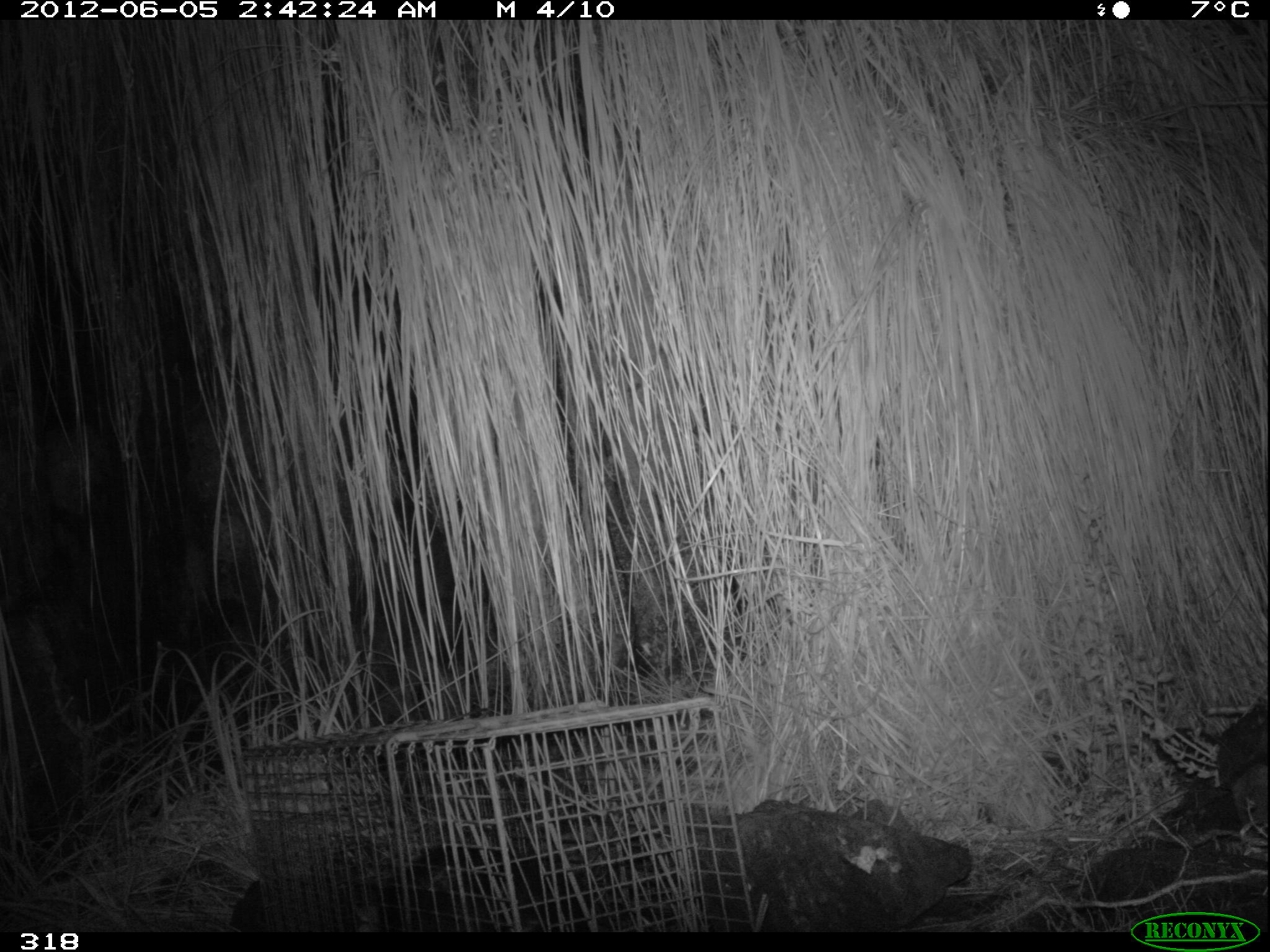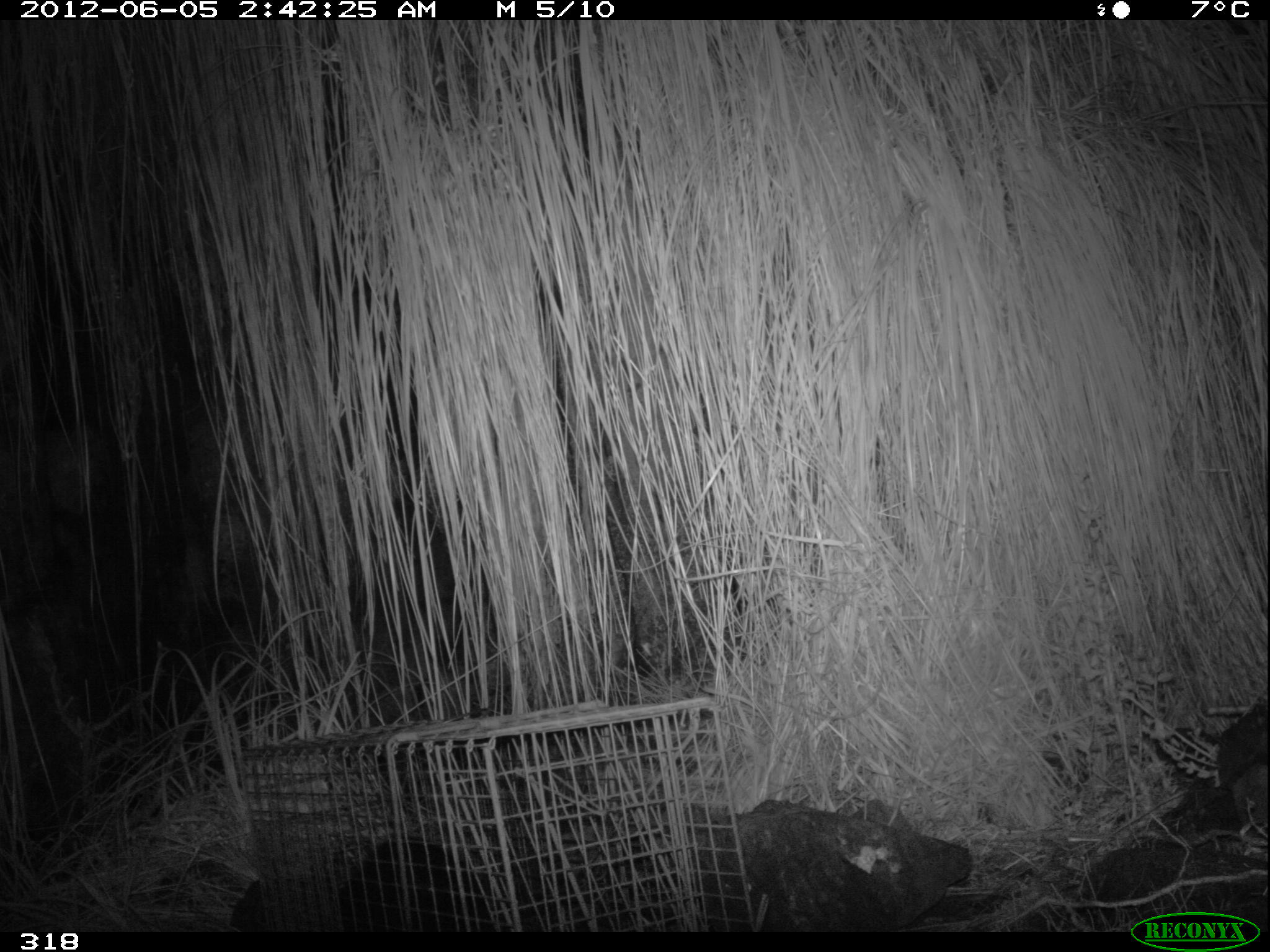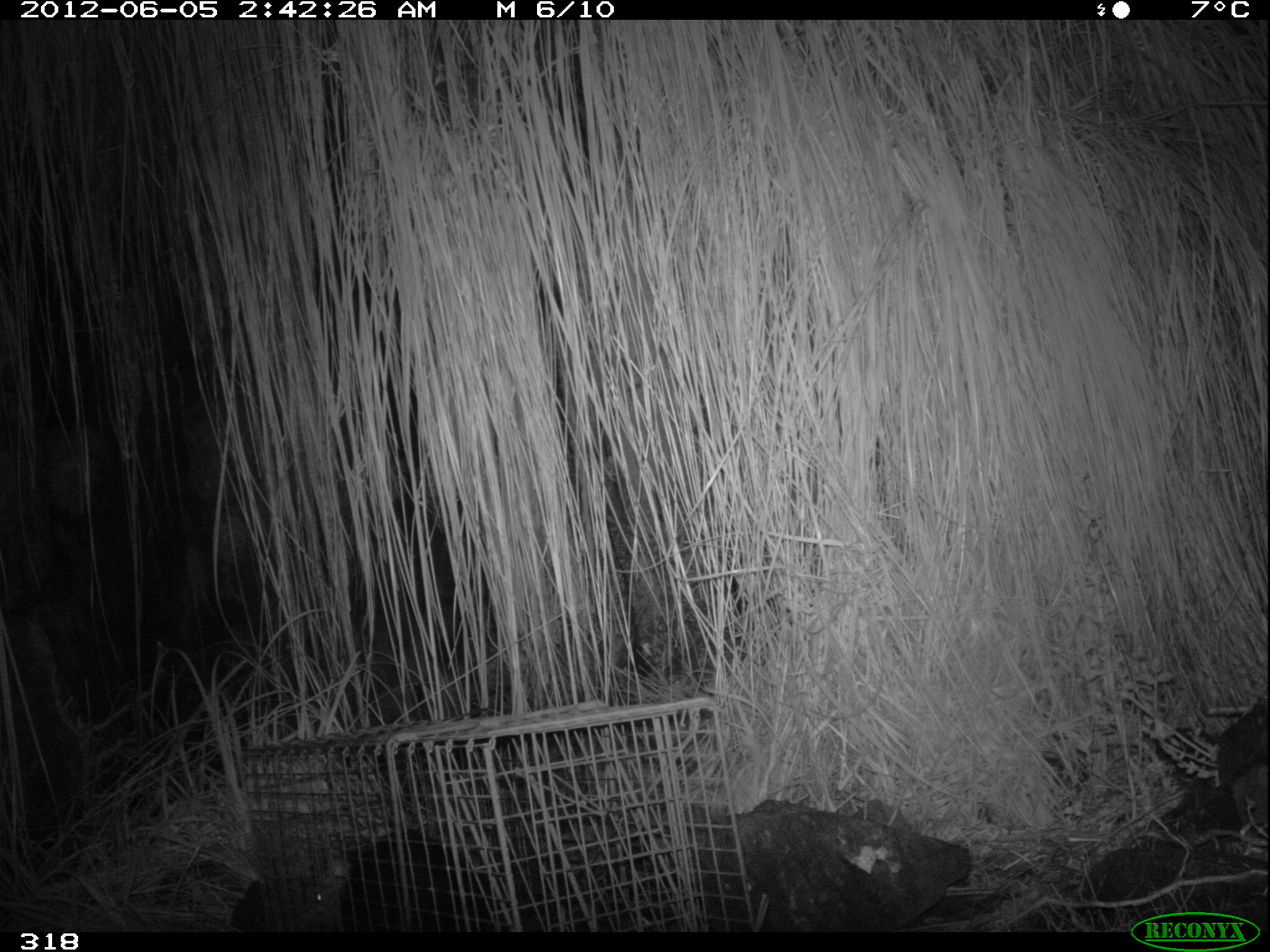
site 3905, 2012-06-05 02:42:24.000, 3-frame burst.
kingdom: Animalia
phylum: Chordata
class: Mammalia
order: Didelphimorphia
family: Didelphidae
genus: Didelphis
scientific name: Didelphis pernigra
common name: andean white-eared opossum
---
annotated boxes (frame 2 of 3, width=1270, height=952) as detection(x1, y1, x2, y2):
didelphis pernigra: detection(338, 836, 498, 931)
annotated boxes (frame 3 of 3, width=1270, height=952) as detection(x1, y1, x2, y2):
didelphis pernigra: detection(304, 827, 546, 931)